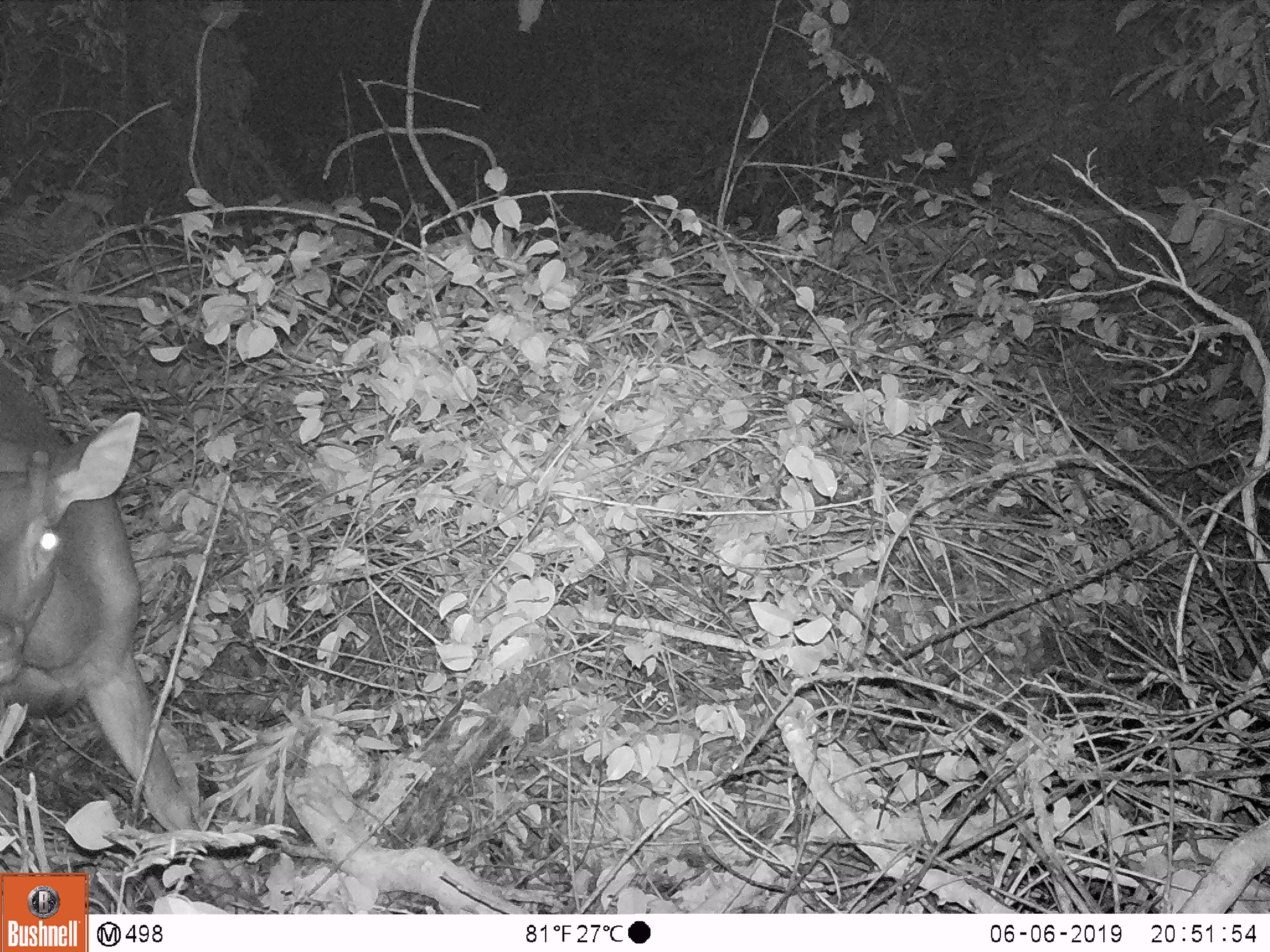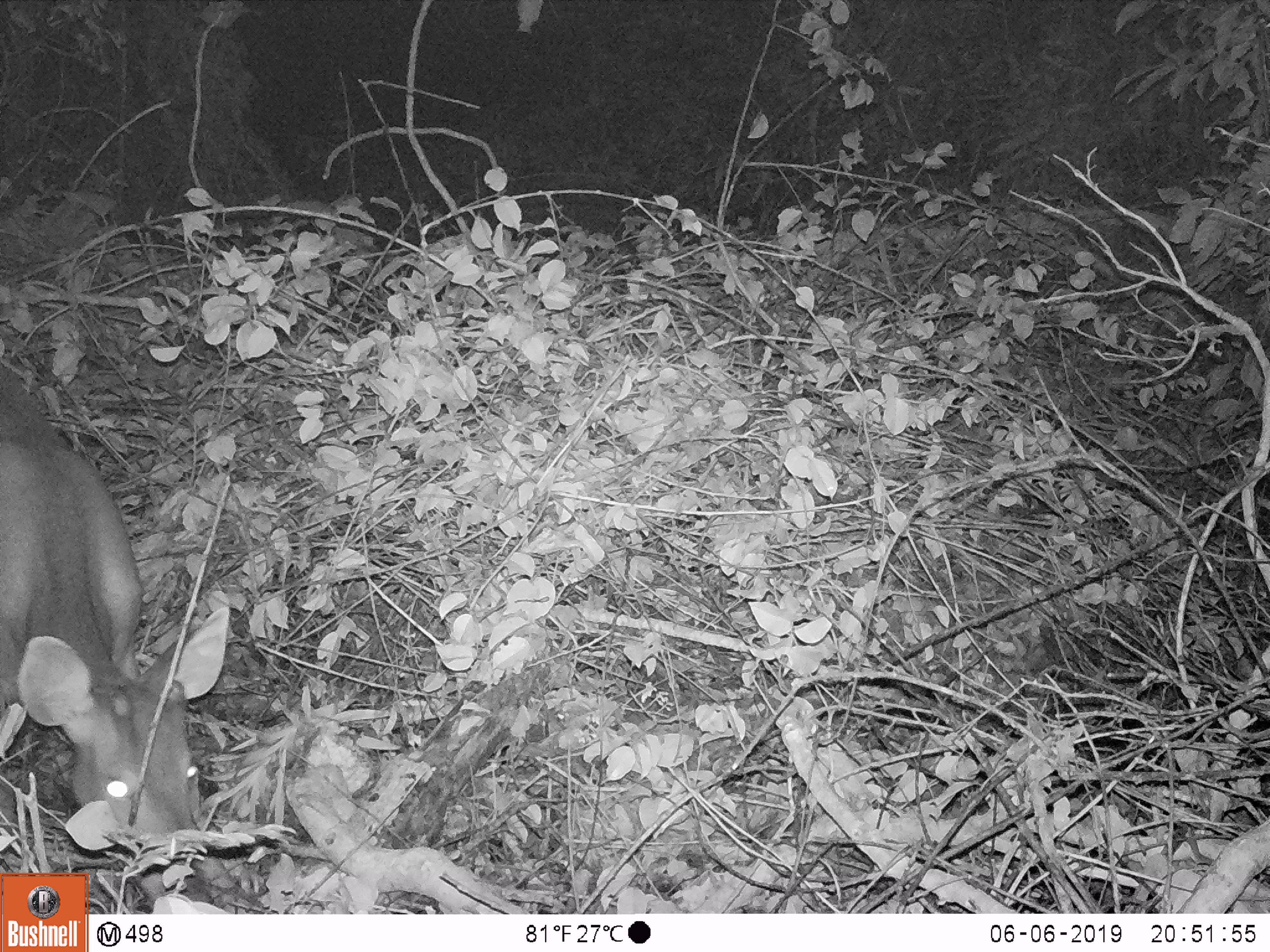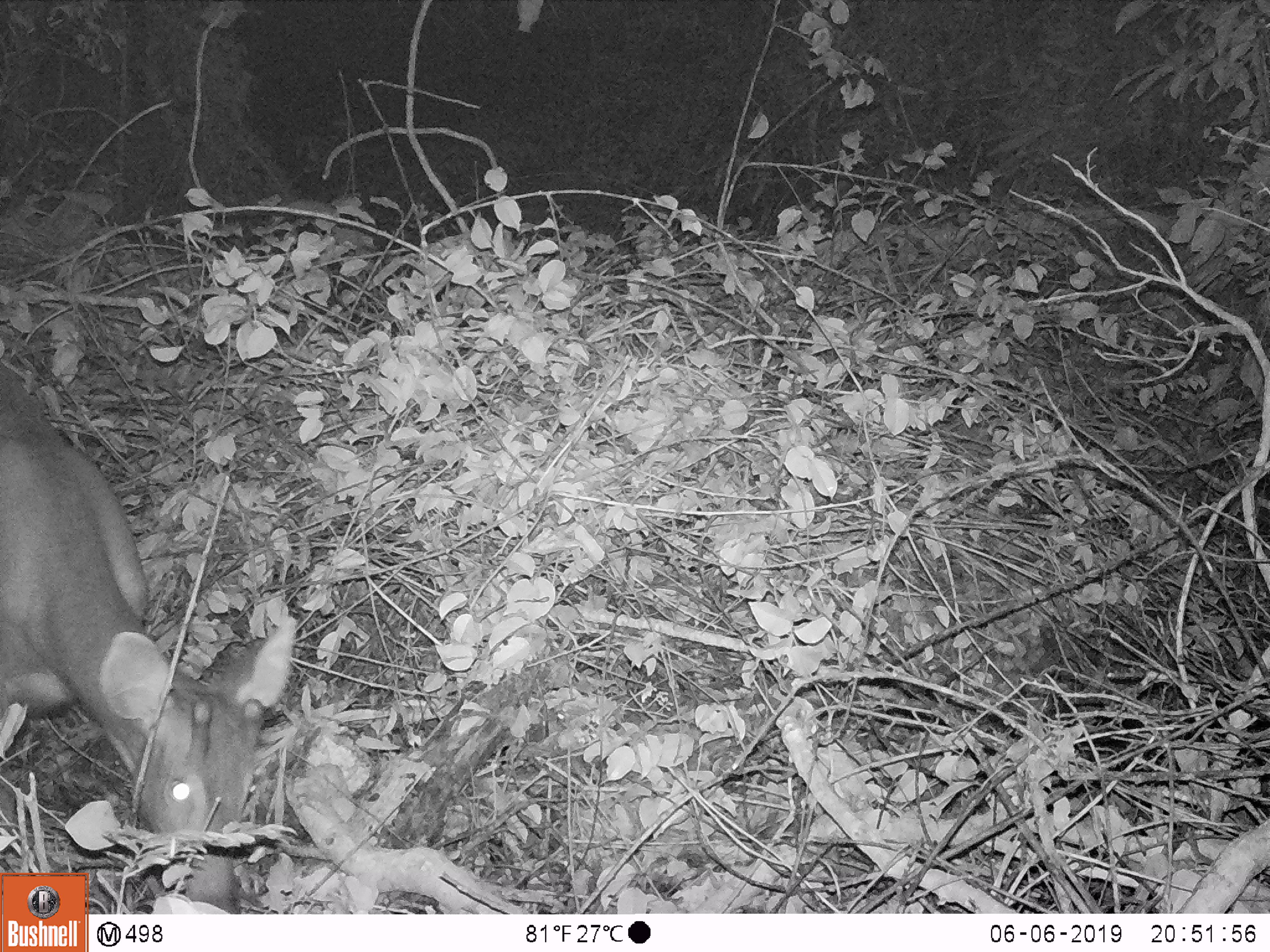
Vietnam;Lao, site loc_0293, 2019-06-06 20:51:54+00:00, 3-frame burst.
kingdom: Animalia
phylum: Chordata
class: Mammalia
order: Artiodactyla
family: Cervidae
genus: Rusa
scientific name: Rusa unicolor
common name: sambar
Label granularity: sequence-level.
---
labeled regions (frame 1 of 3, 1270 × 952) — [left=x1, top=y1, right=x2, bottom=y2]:
sambar: [left=0, top=362, right=256, bottom=914]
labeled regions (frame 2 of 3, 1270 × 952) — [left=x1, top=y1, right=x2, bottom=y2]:
sambar: [left=0, top=359, right=228, bottom=911]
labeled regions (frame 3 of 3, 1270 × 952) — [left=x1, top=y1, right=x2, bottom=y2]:
sambar: [left=0, top=359, right=296, bottom=914]